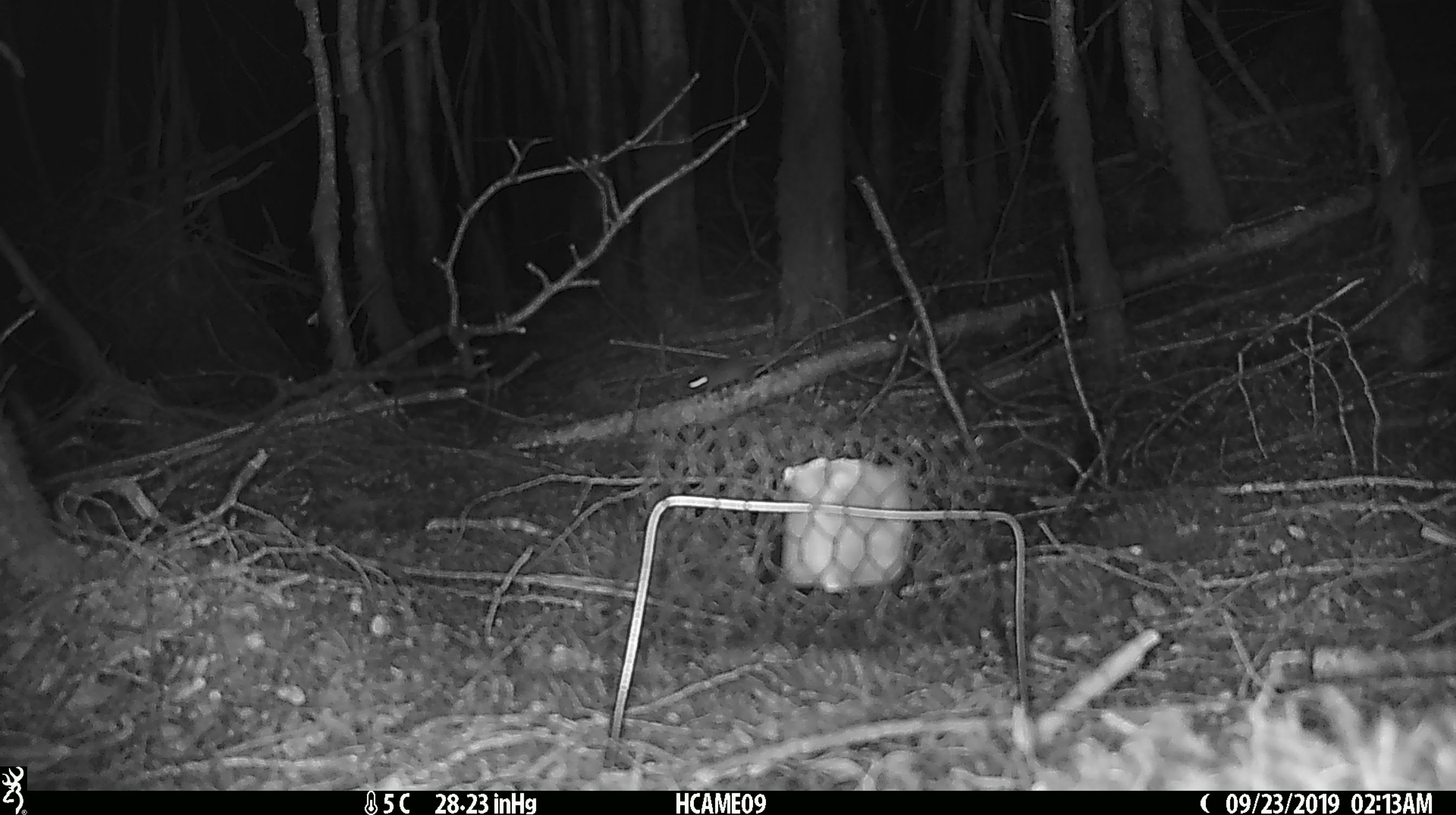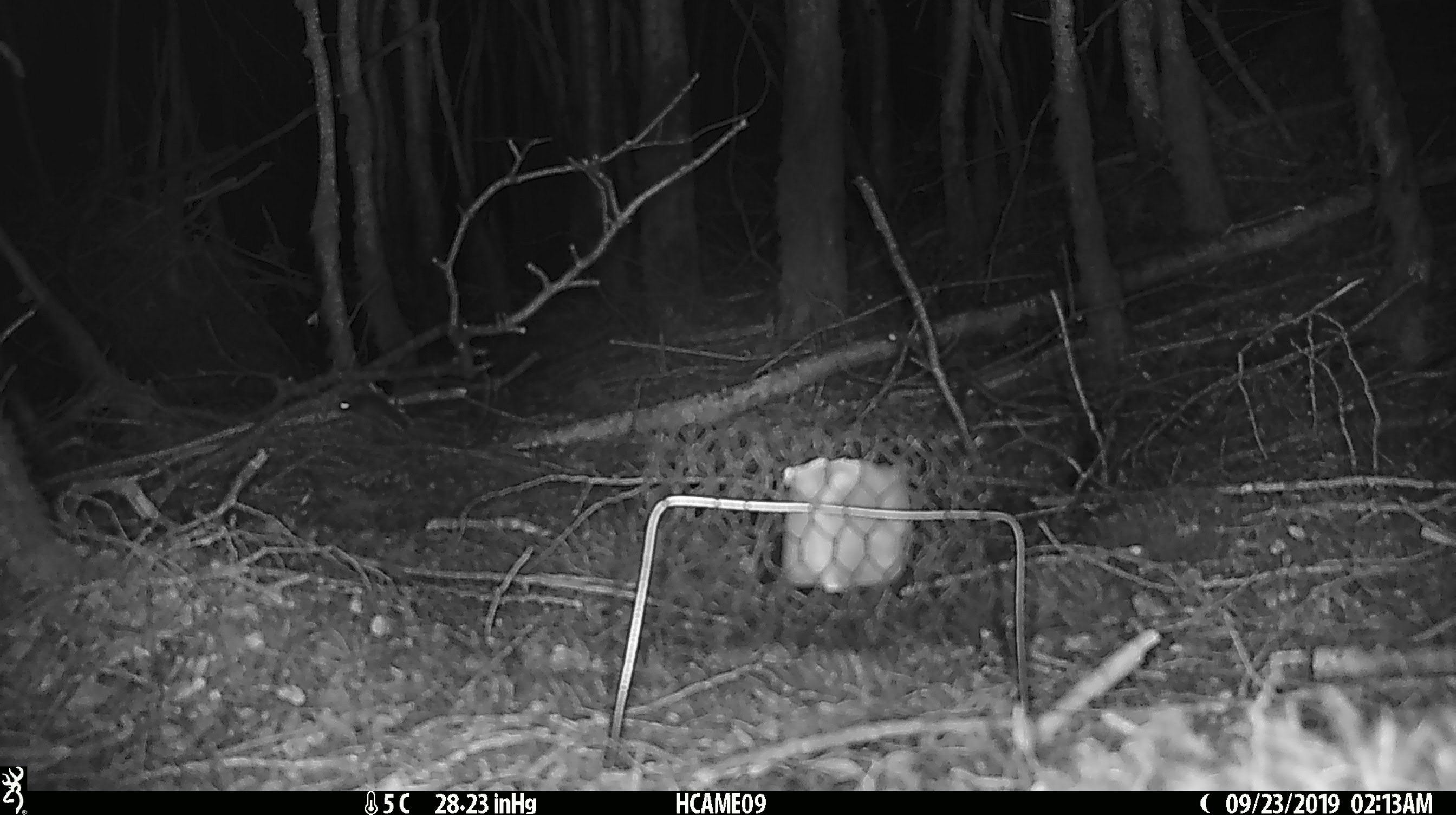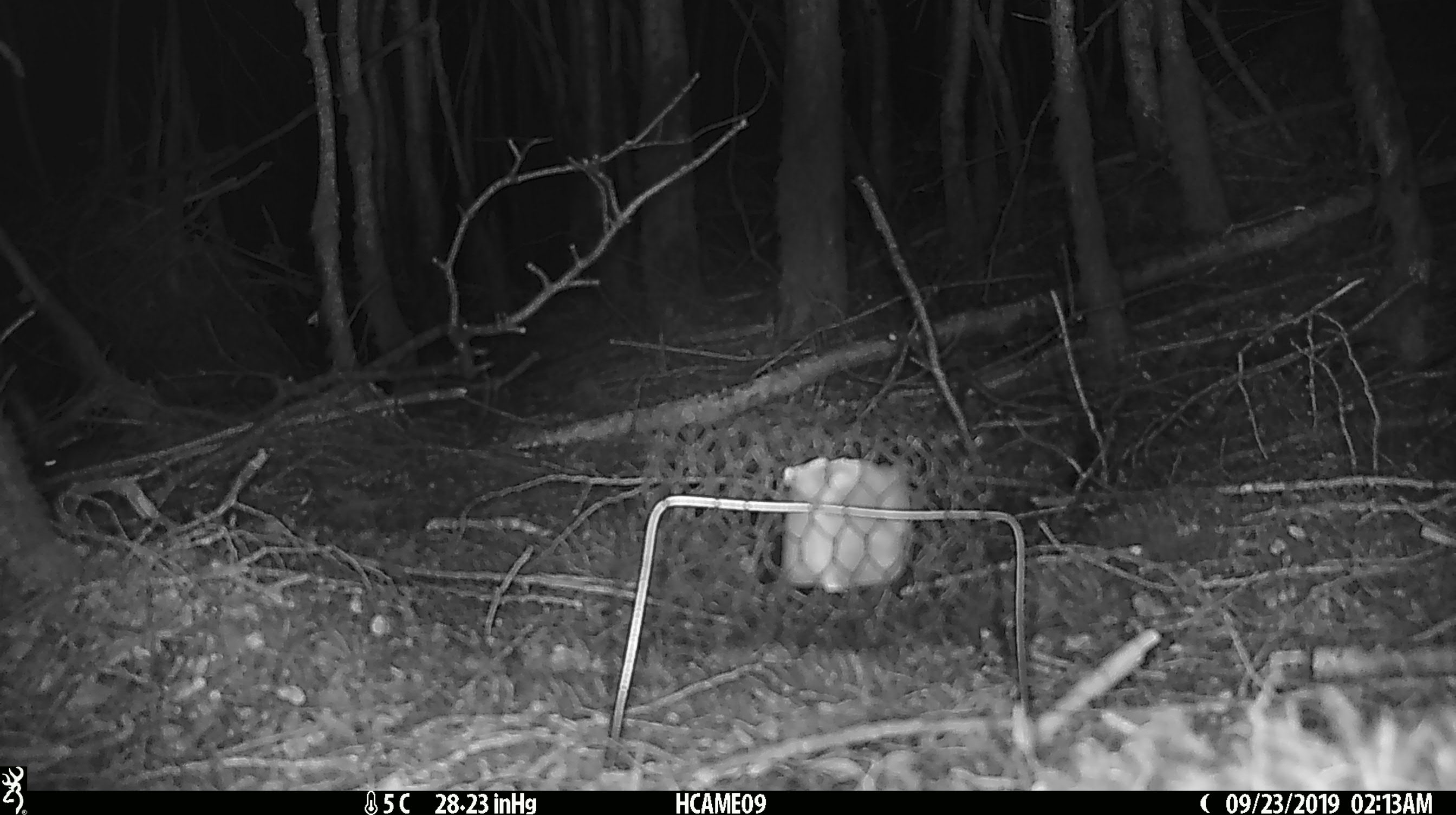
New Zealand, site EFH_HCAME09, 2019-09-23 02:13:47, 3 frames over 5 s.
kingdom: Animalia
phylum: Chordata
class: Mammalia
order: Rodentia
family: Muridae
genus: Mus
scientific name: Mus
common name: mouse